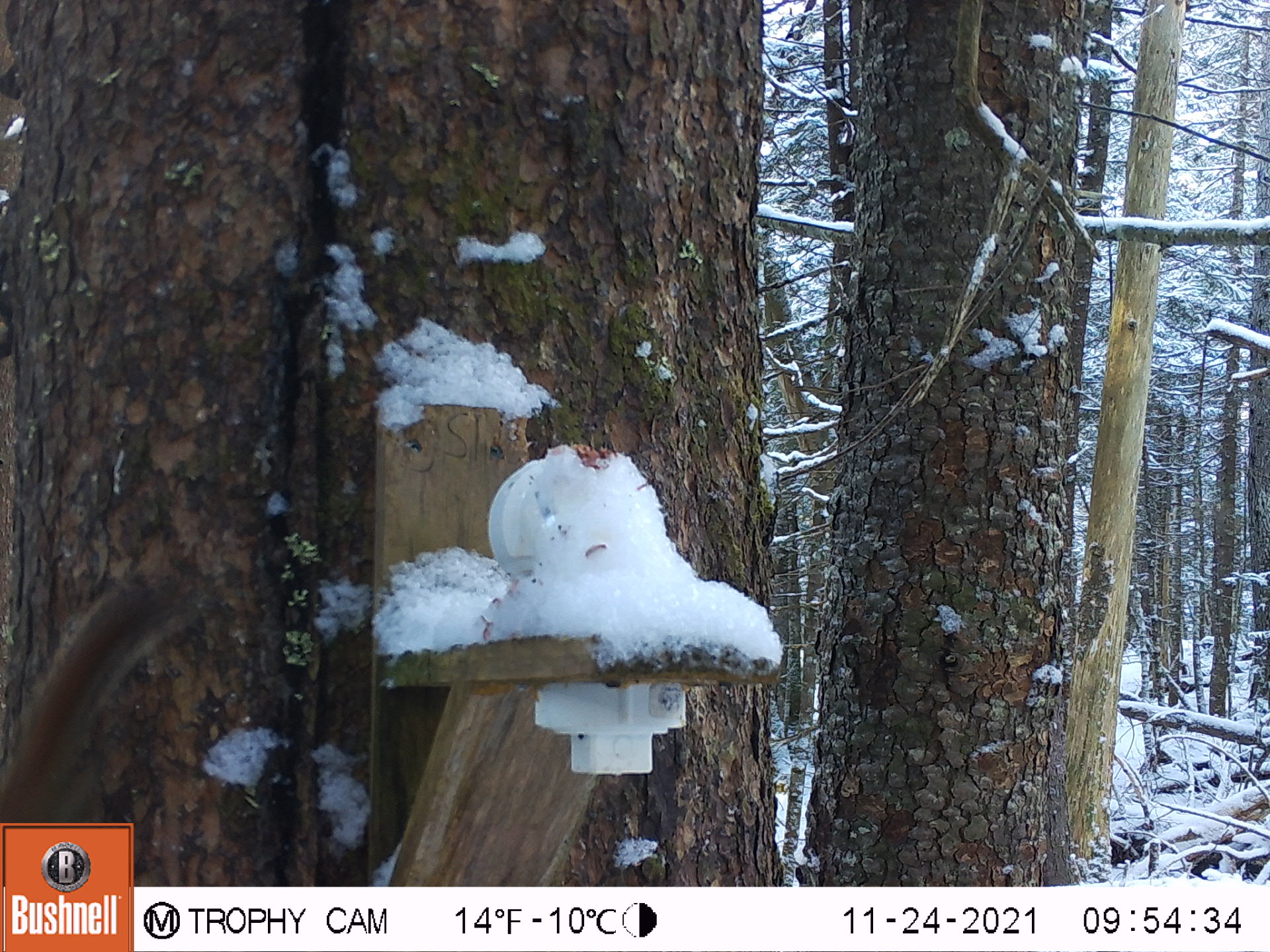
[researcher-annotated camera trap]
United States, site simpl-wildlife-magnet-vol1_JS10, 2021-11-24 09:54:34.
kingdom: Animalia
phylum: Chordata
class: Mammalia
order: Rodentia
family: Sciuridae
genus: Tamiasciurus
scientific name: Tamiasciurus hudsonicus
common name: red squirrel